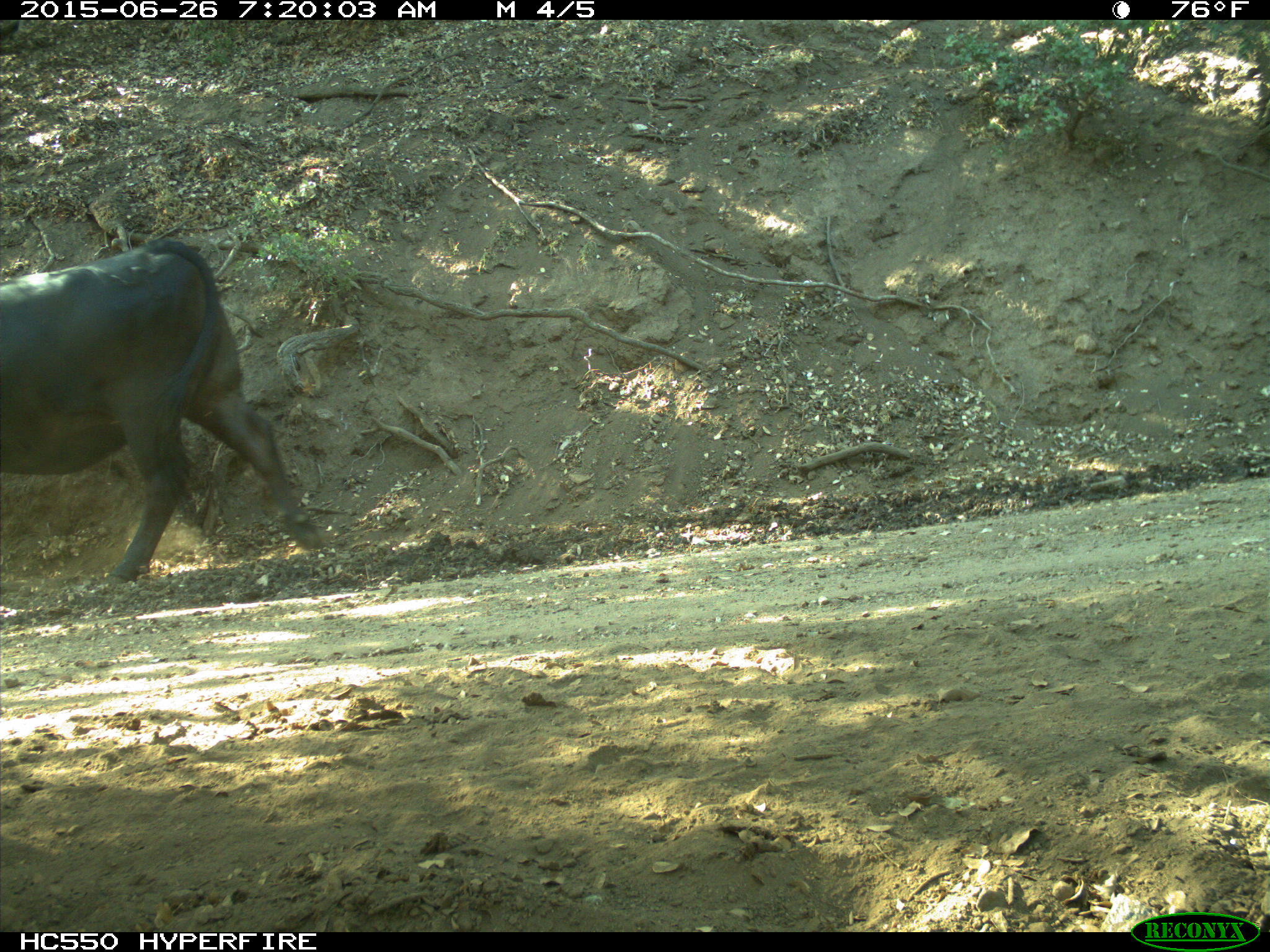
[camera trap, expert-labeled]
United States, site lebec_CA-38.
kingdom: Animalia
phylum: Chordata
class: Mammalia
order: Artiodactyla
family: Bovidae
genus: Bos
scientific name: Bos taurus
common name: domestic cow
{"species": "Bos taurus (domestic cow)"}